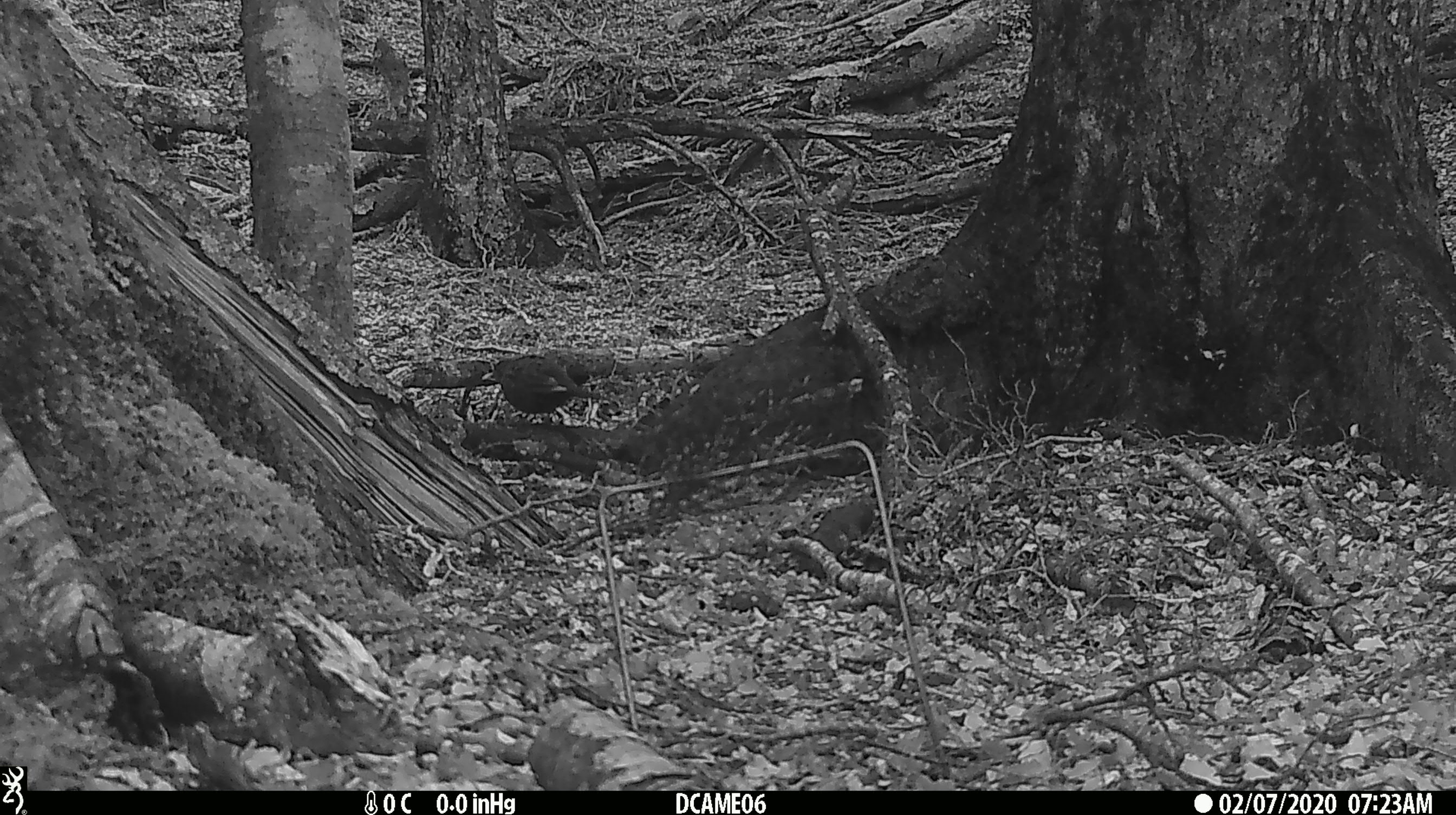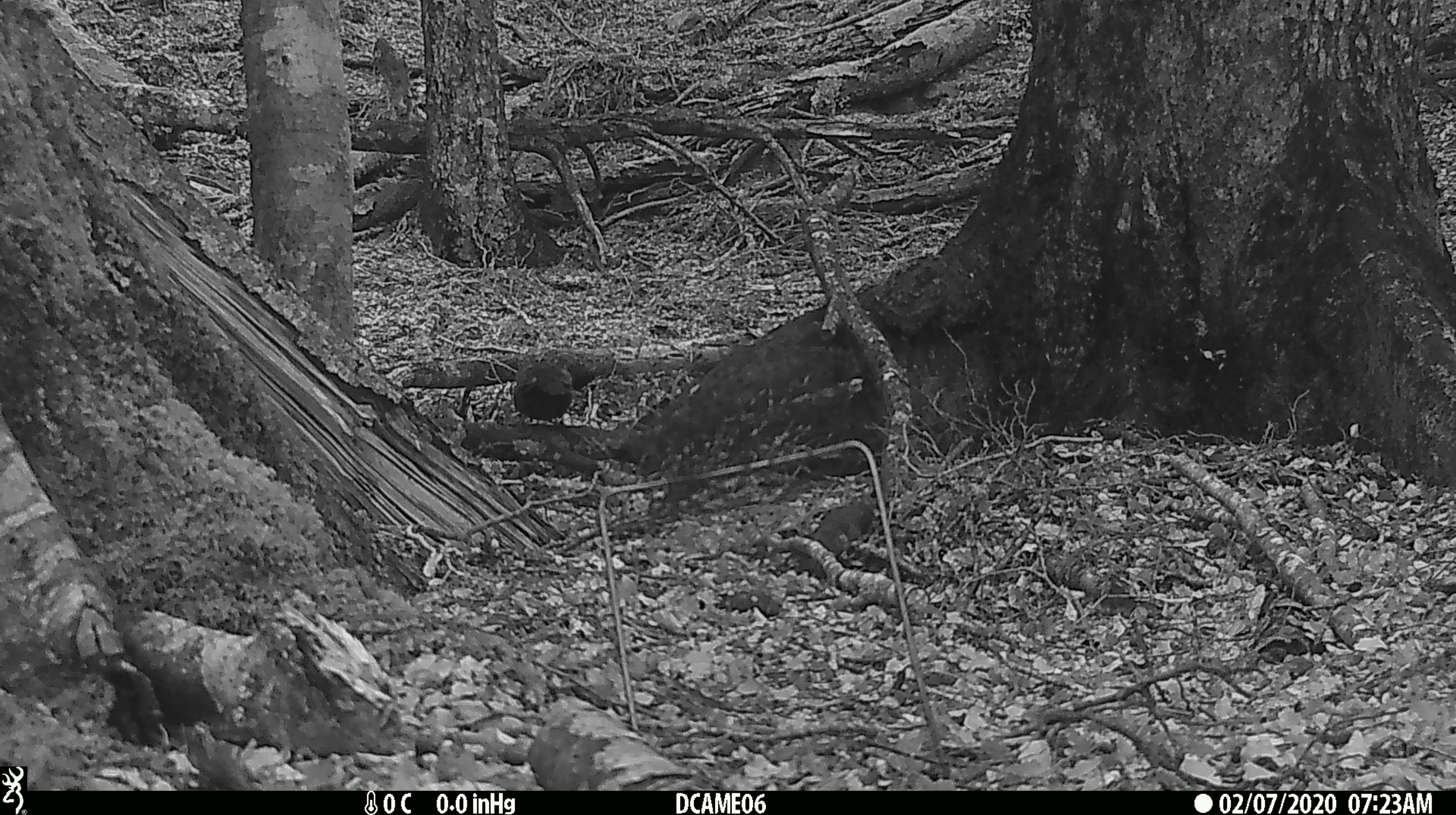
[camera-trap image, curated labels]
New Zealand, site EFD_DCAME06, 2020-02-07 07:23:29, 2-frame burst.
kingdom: Animalia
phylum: Chordata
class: Aves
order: Passeriformes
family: Turdidae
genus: Turdus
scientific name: Turdus merula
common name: eurasian blackbird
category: blackbird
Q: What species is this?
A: Blackbird (eurasian blackbird) (Turdus merula).